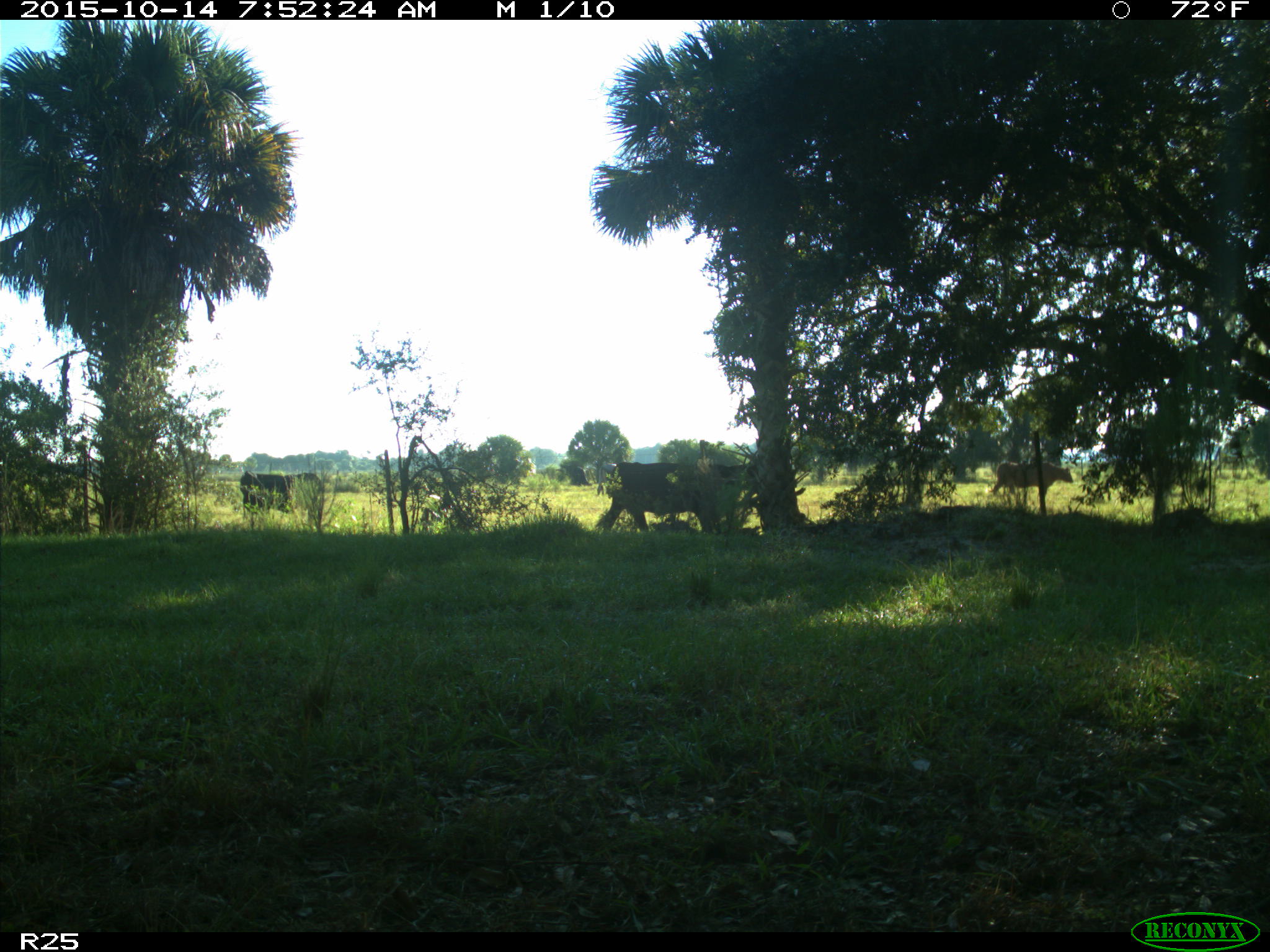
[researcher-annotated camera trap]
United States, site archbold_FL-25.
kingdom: Animalia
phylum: Chordata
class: Mammalia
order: Artiodactyla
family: Bovidae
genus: Bos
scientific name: Bos taurus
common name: domestic cow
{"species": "Bos taurus (domestic cow)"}